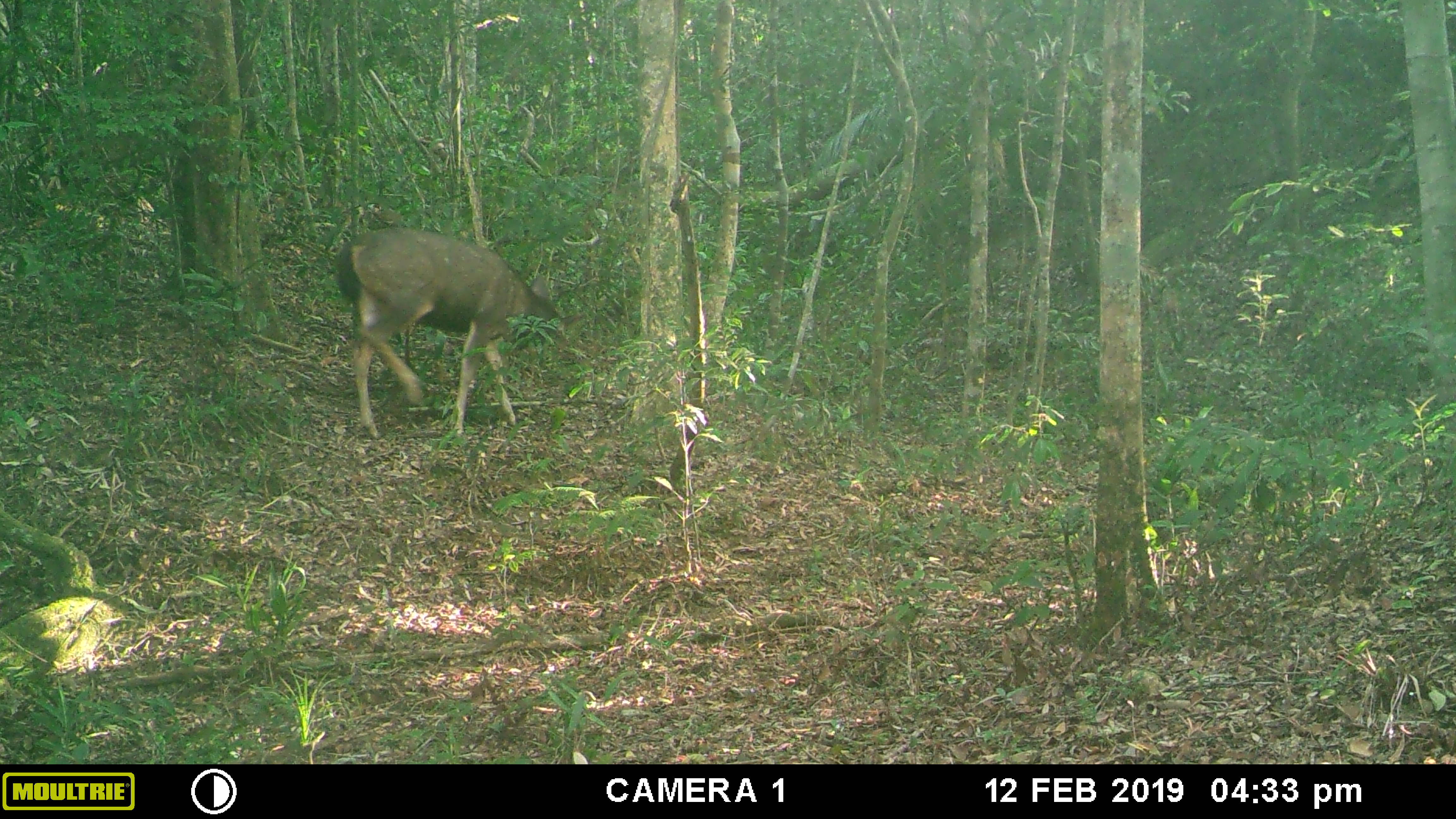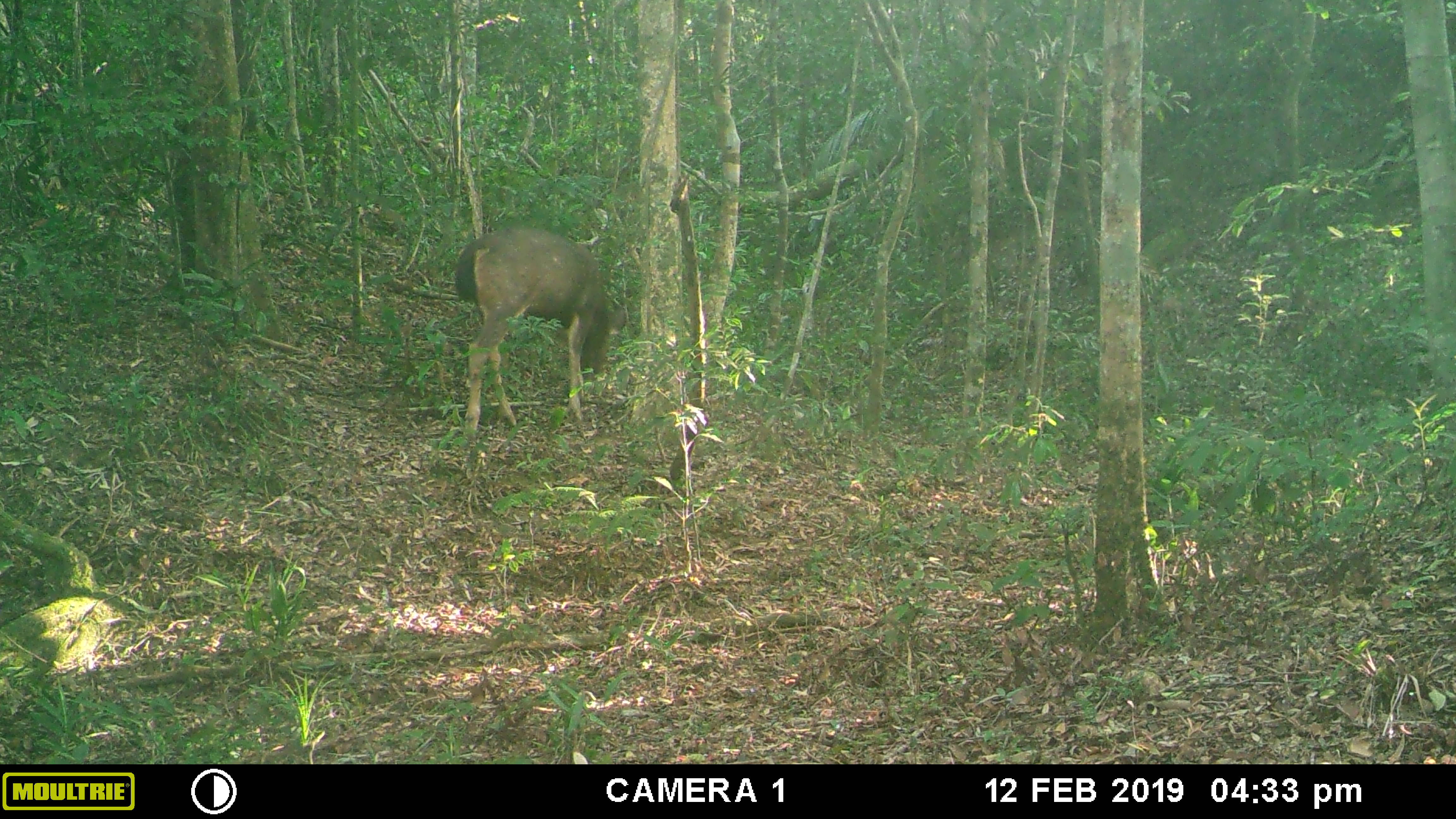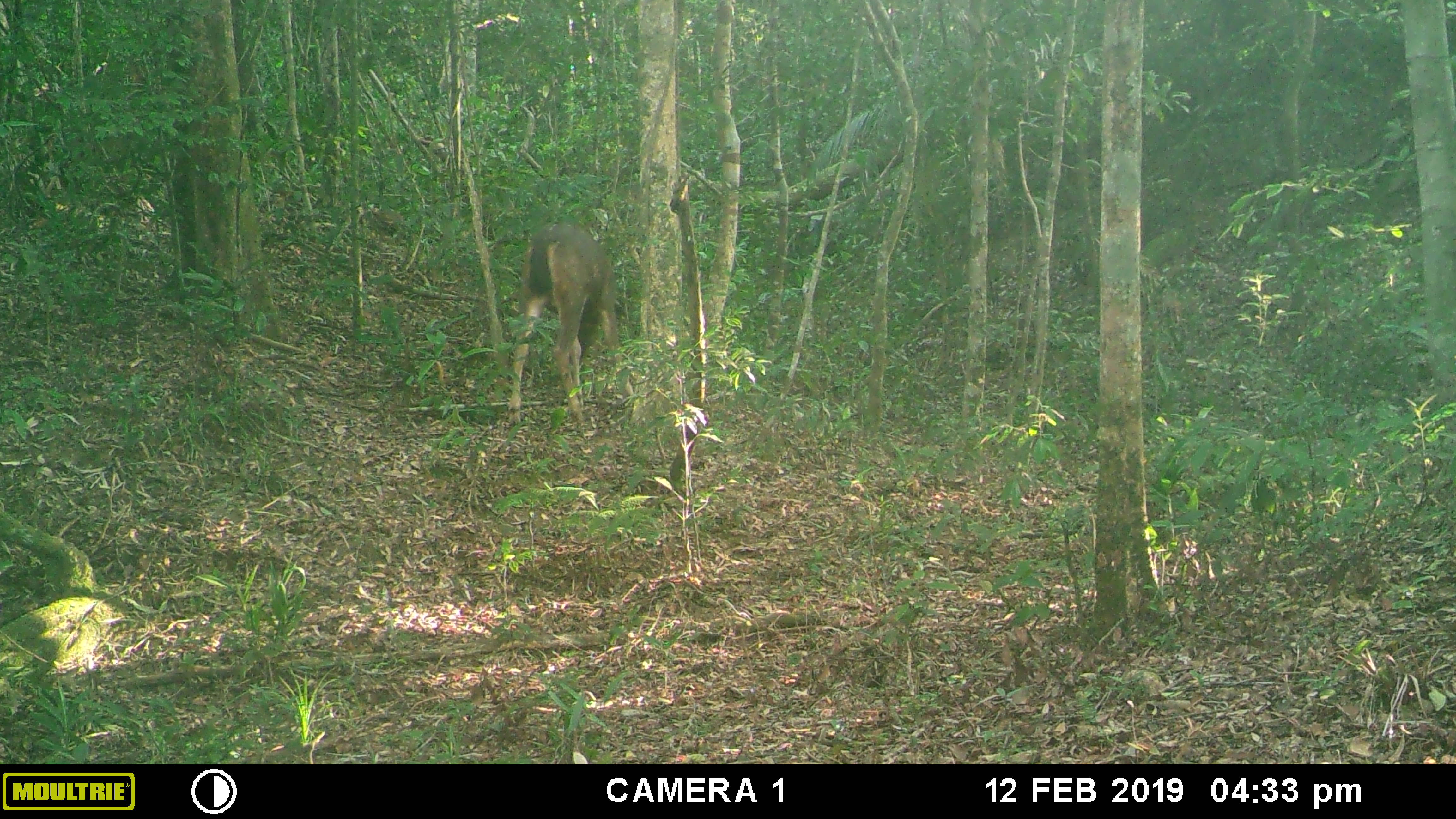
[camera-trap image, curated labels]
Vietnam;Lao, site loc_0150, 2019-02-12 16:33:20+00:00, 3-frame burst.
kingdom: Animalia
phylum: Chordata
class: Mammalia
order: Artiodactyla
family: Cervidae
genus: Rusa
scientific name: Rusa unicolor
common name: sambar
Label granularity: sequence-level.